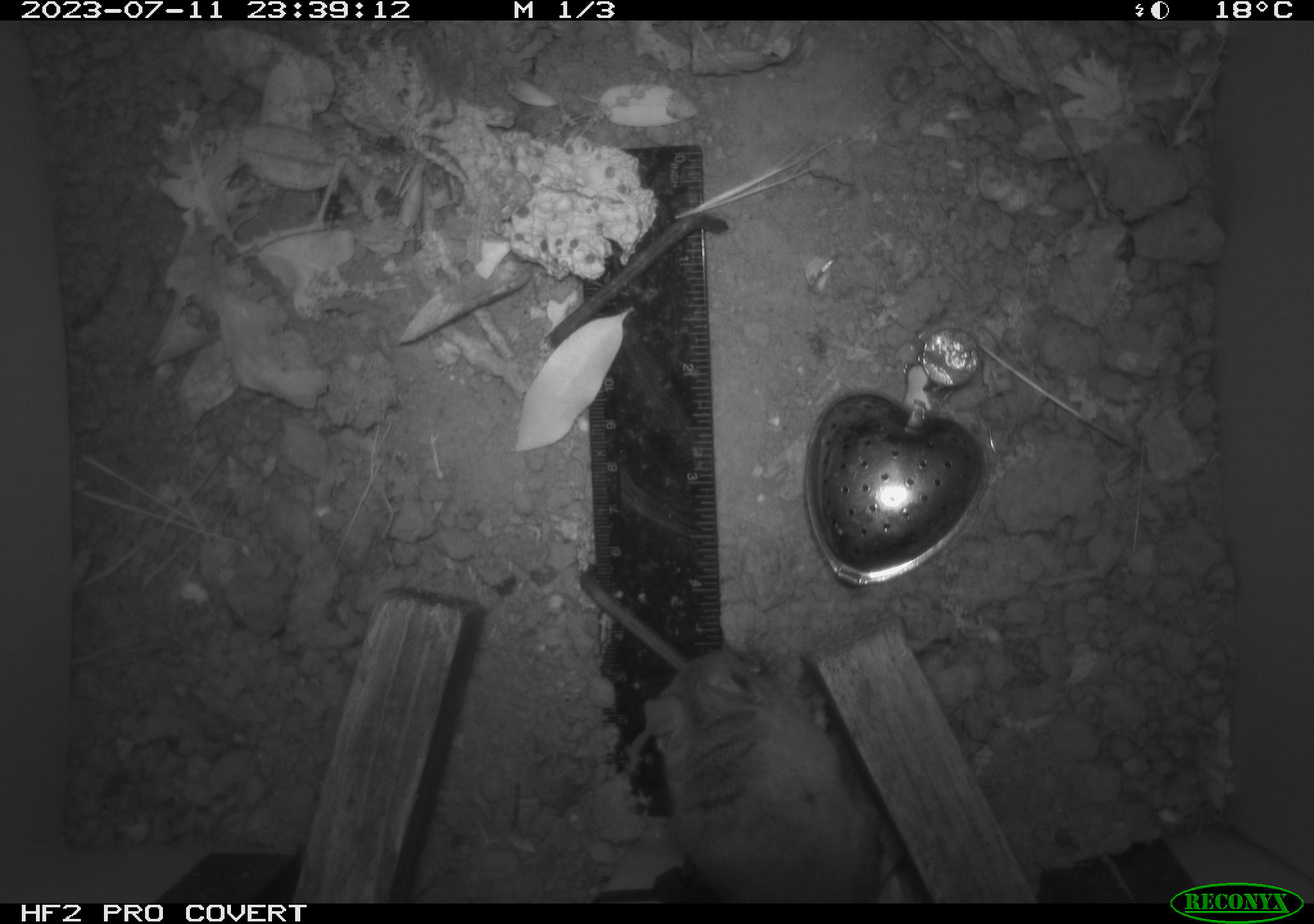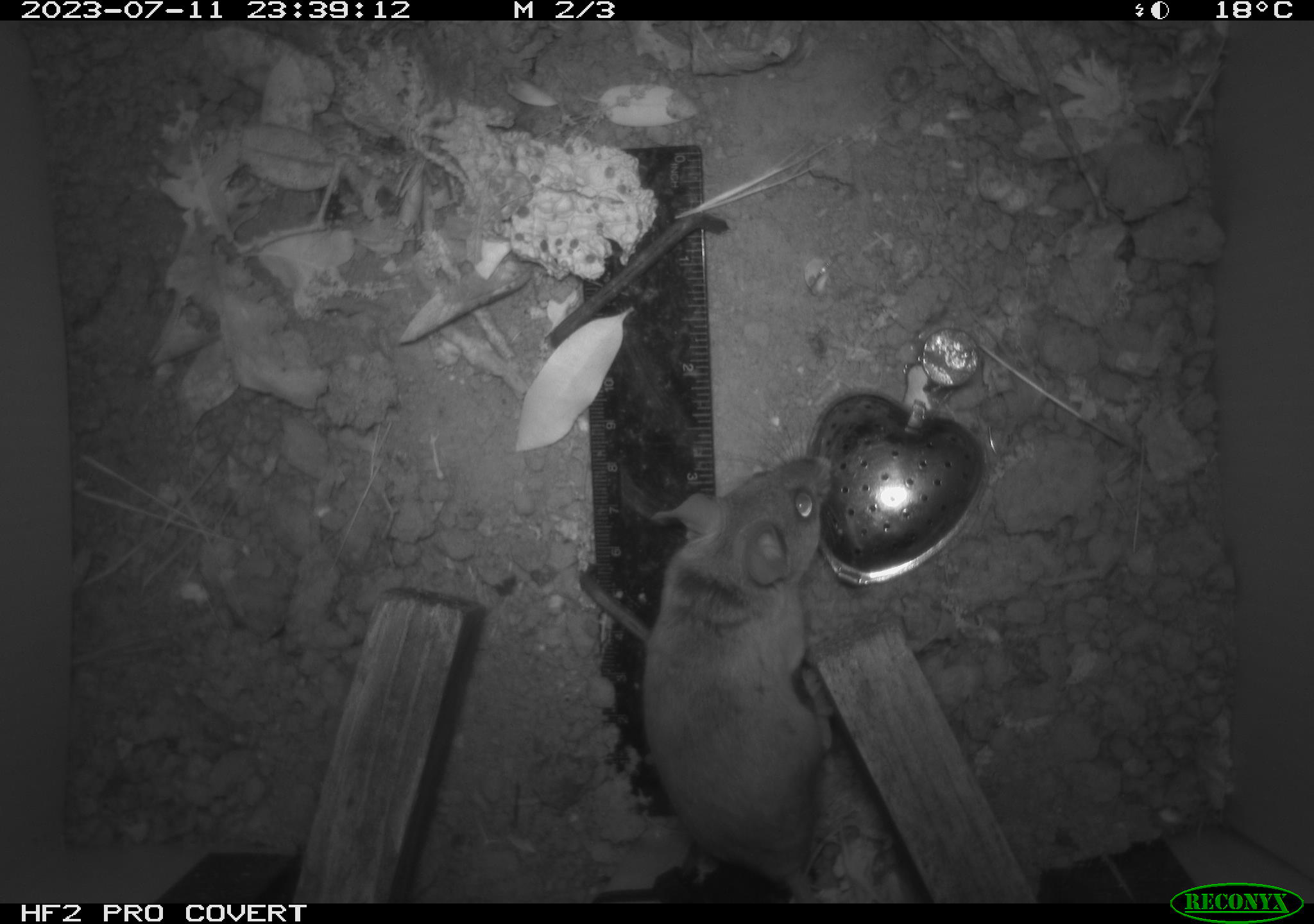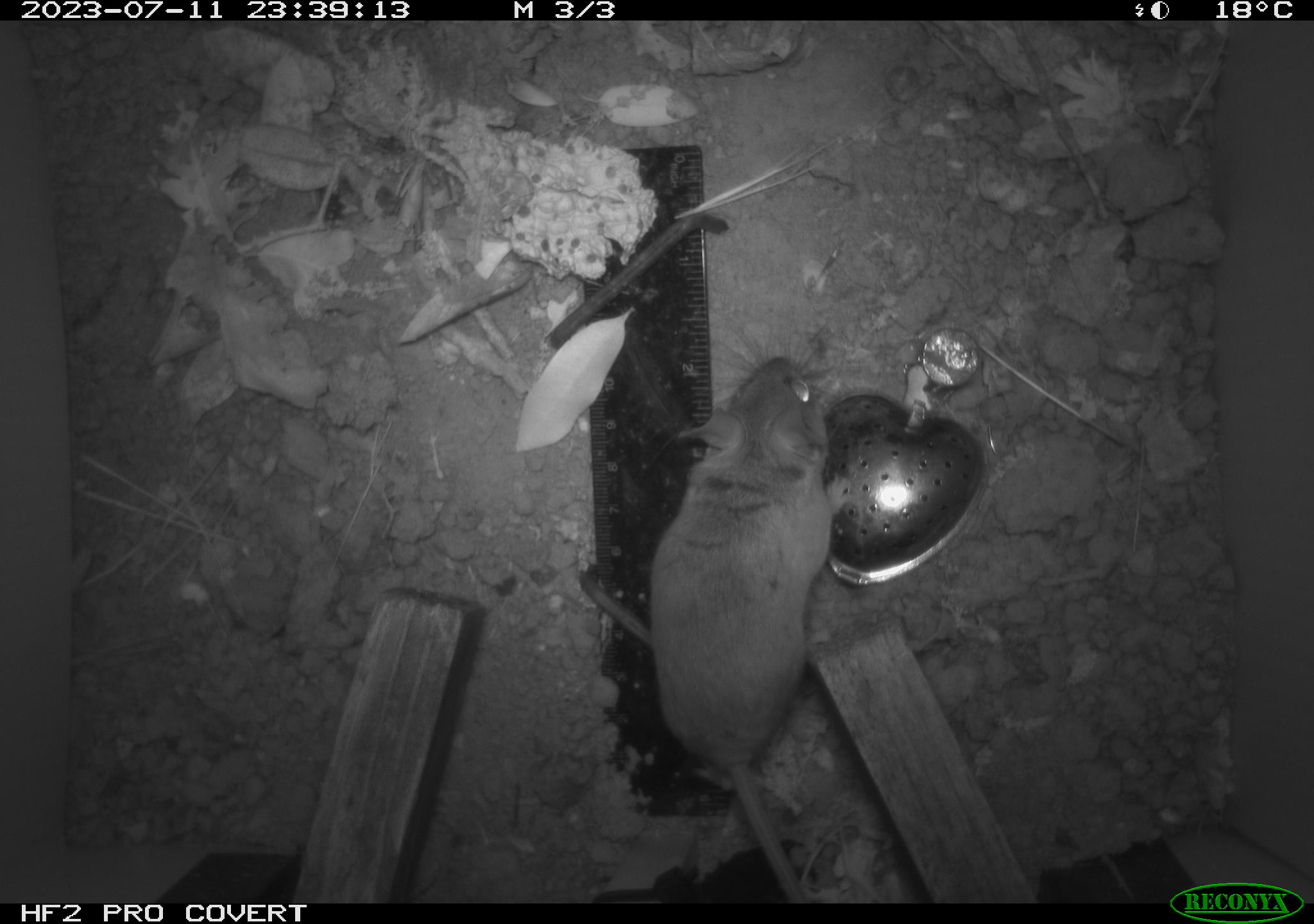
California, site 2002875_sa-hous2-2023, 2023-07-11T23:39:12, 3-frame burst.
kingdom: Animalia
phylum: Chordata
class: Mammalia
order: Rodentia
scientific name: Rodentia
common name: mouse species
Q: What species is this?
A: Mouse species (Rodentia).